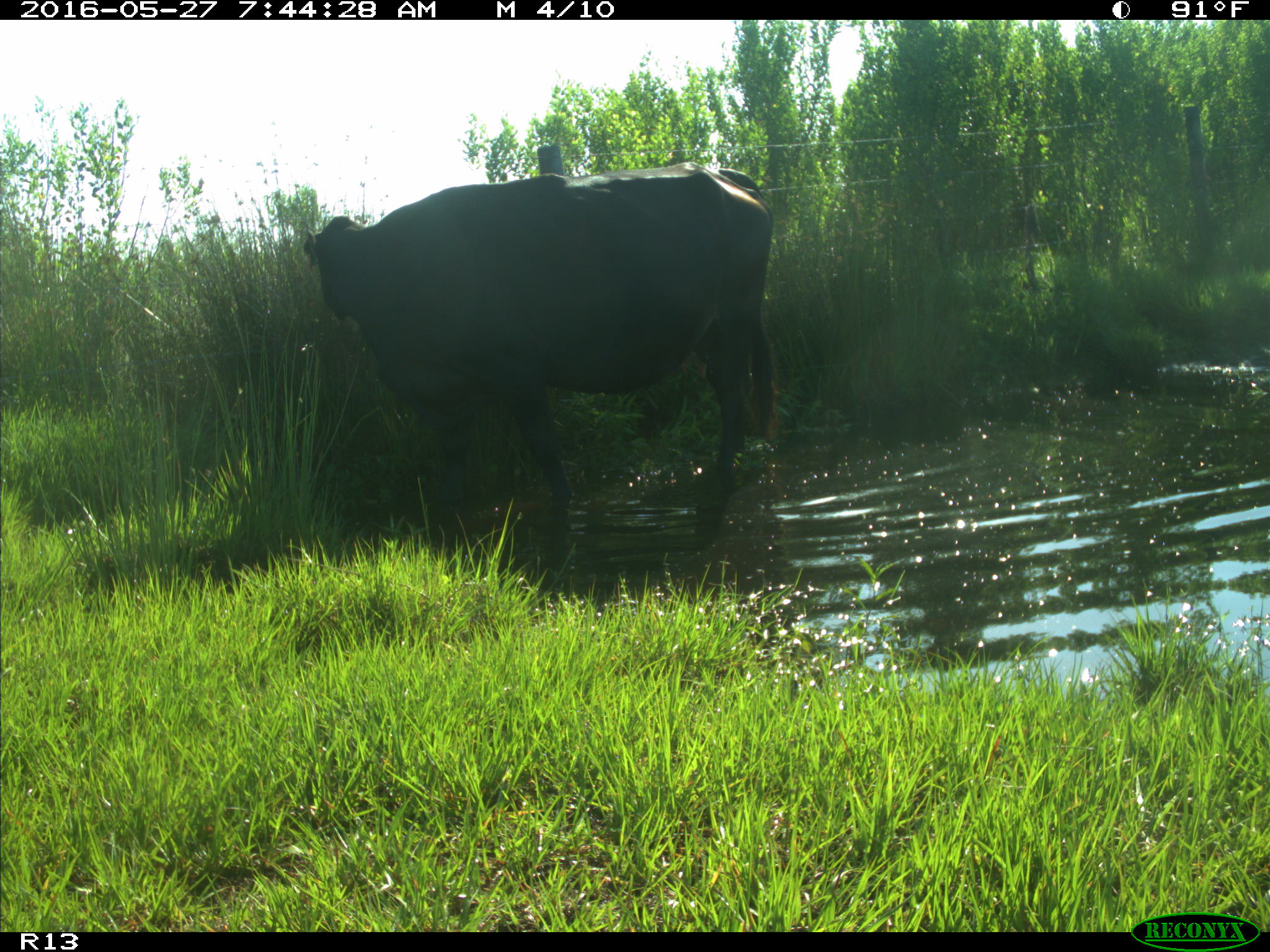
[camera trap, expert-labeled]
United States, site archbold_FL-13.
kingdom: Animalia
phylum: Chordata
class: Mammalia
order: Artiodactyla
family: Bovidae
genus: Bos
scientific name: Bos taurus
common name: domestic cow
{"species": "Bos taurus (domestic cow)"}